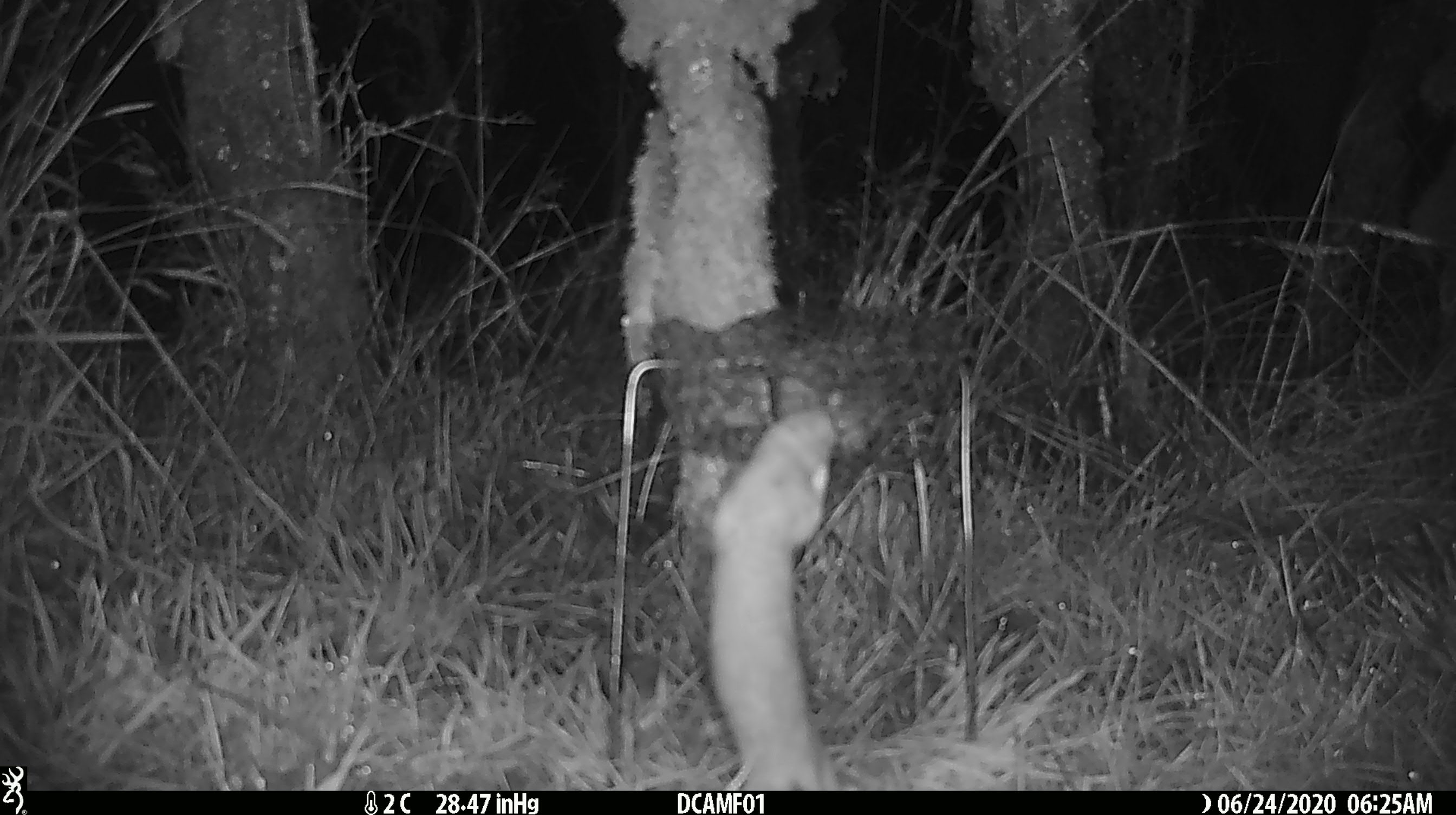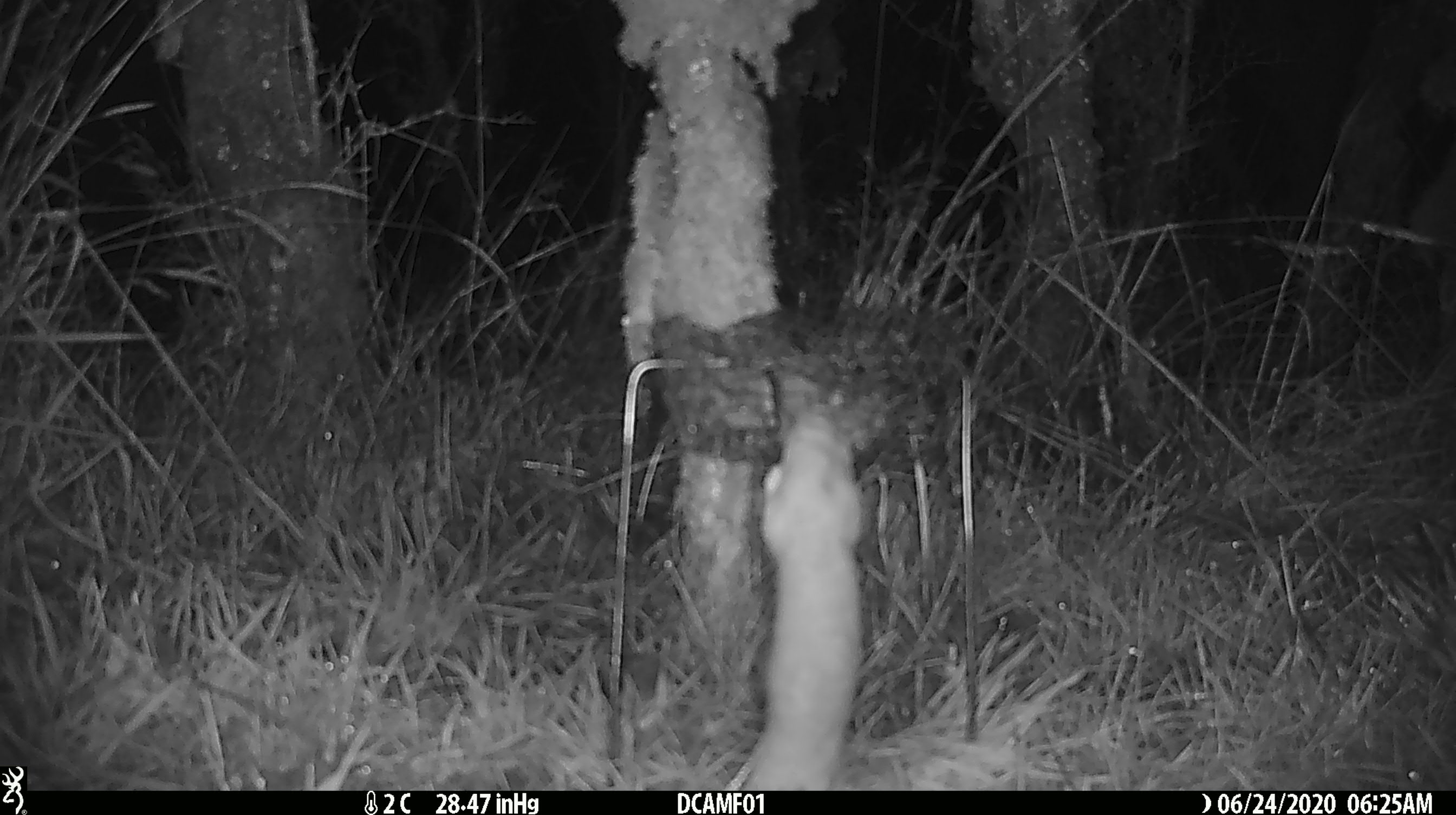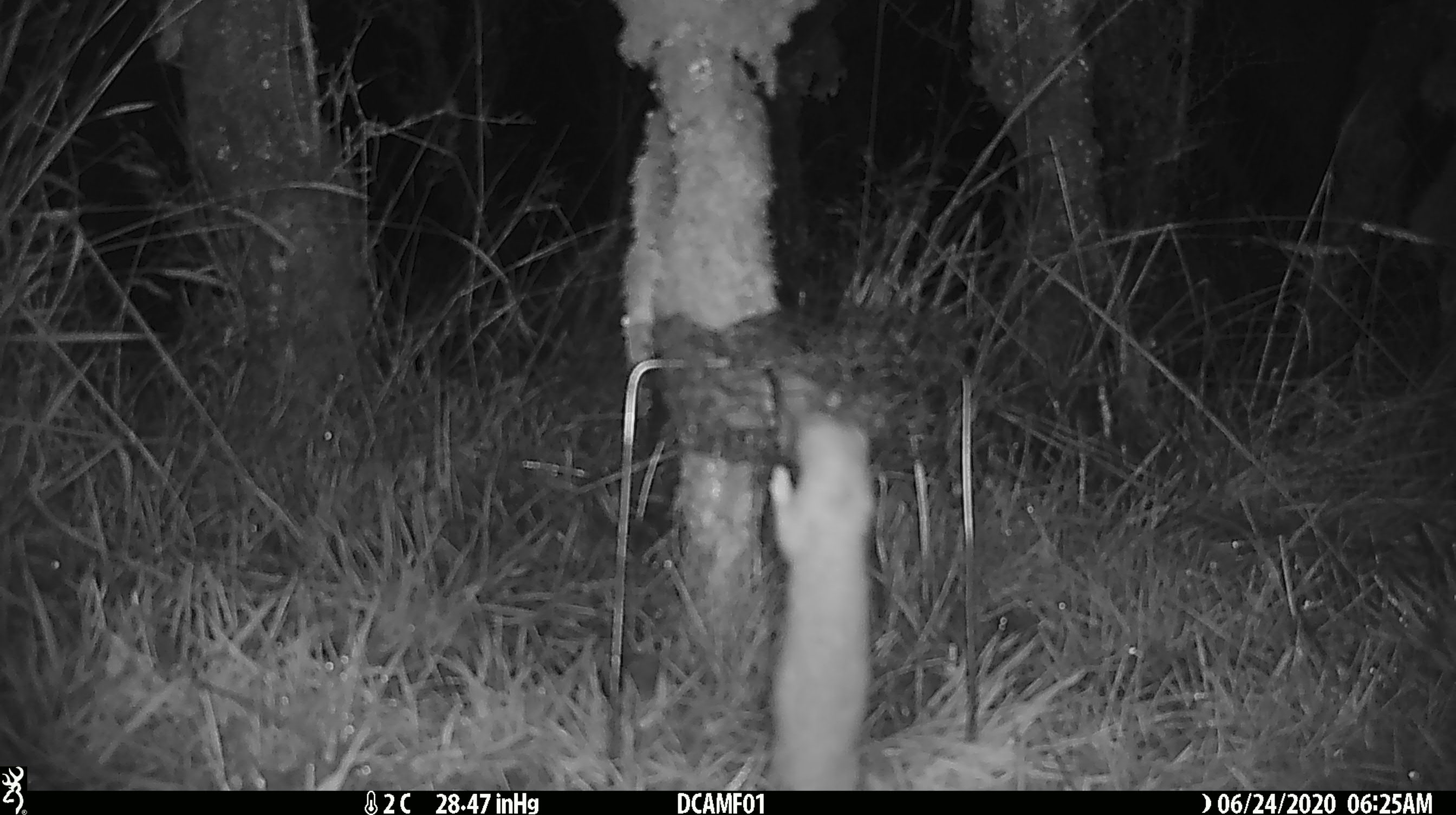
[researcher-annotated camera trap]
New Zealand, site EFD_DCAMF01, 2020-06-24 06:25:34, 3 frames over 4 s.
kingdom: Animalia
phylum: Chordata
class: Mammalia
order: Carnivora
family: Mustelidae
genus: Mustela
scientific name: Mustela nivalis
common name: least weasel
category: weasel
Weasel (least weasel) (Mustela nivalis).